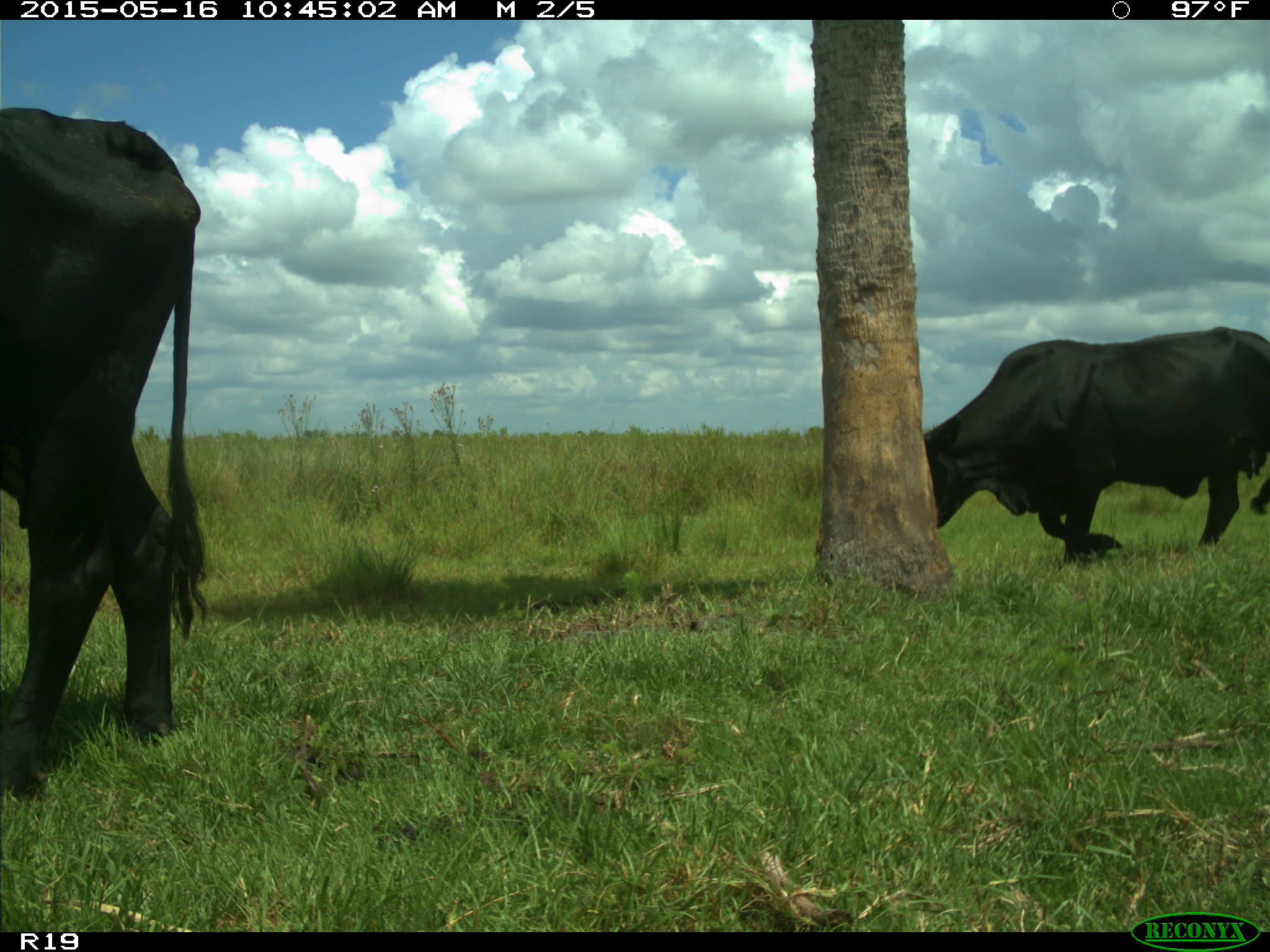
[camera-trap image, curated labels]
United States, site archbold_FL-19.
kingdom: Animalia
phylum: Chordata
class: Mammalia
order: Artiodactyla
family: Bovidae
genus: Bos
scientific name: Bos taurus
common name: domestic cow